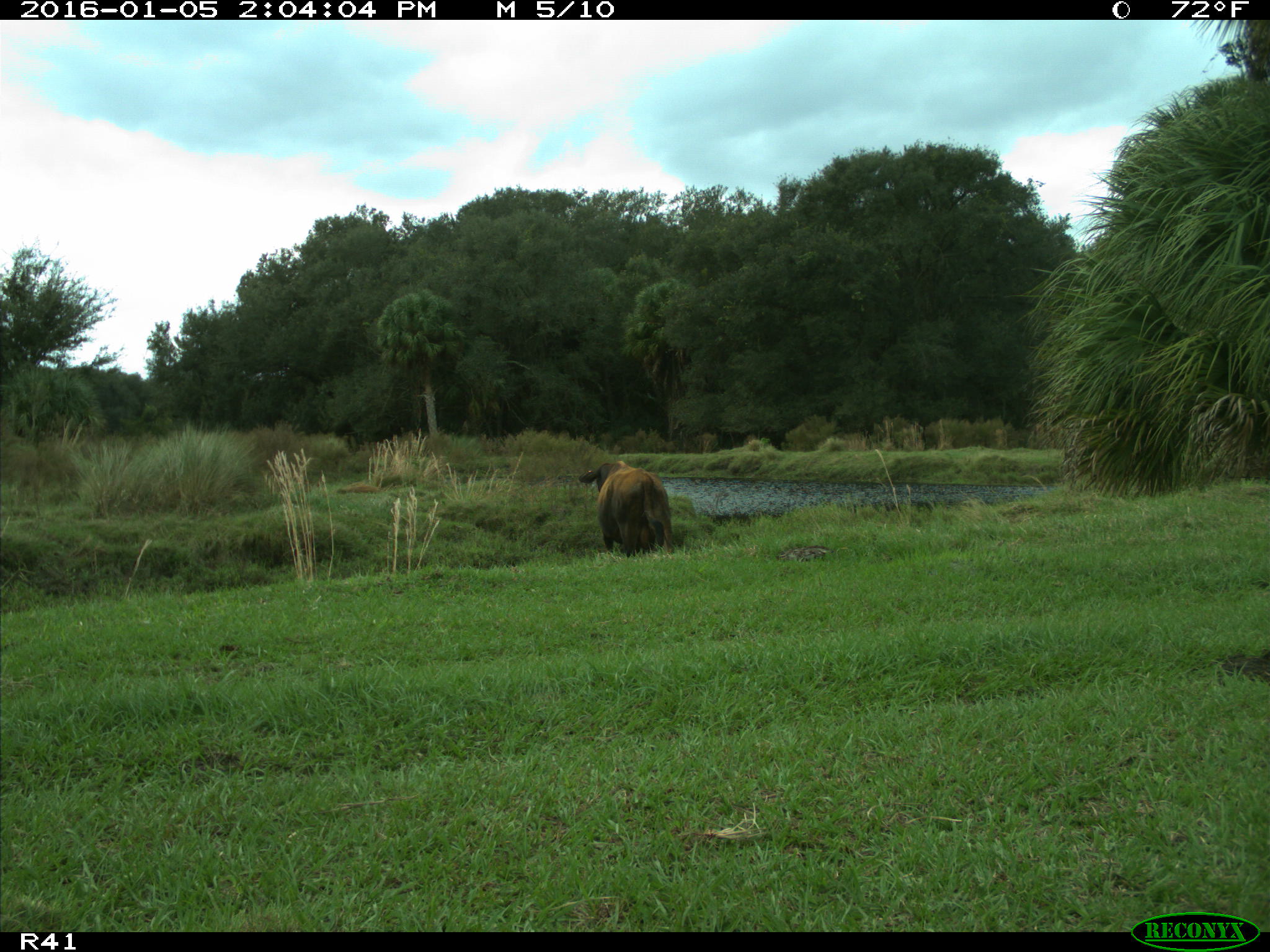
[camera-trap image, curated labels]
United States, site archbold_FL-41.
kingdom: Animalia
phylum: Chordata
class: Mammalia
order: Artiodactyla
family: Bovidae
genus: Bos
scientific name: Bos taurus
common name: domestic cow